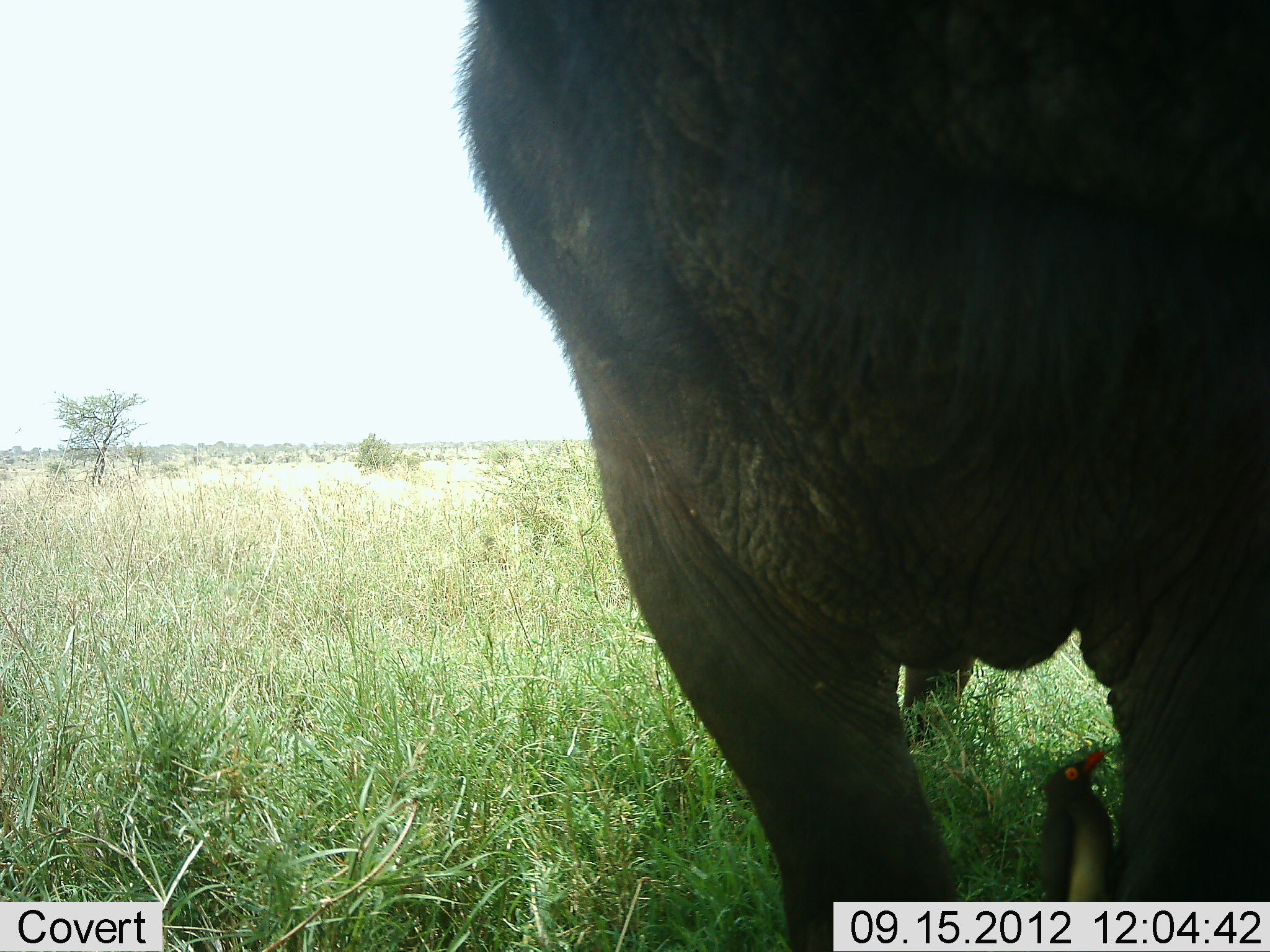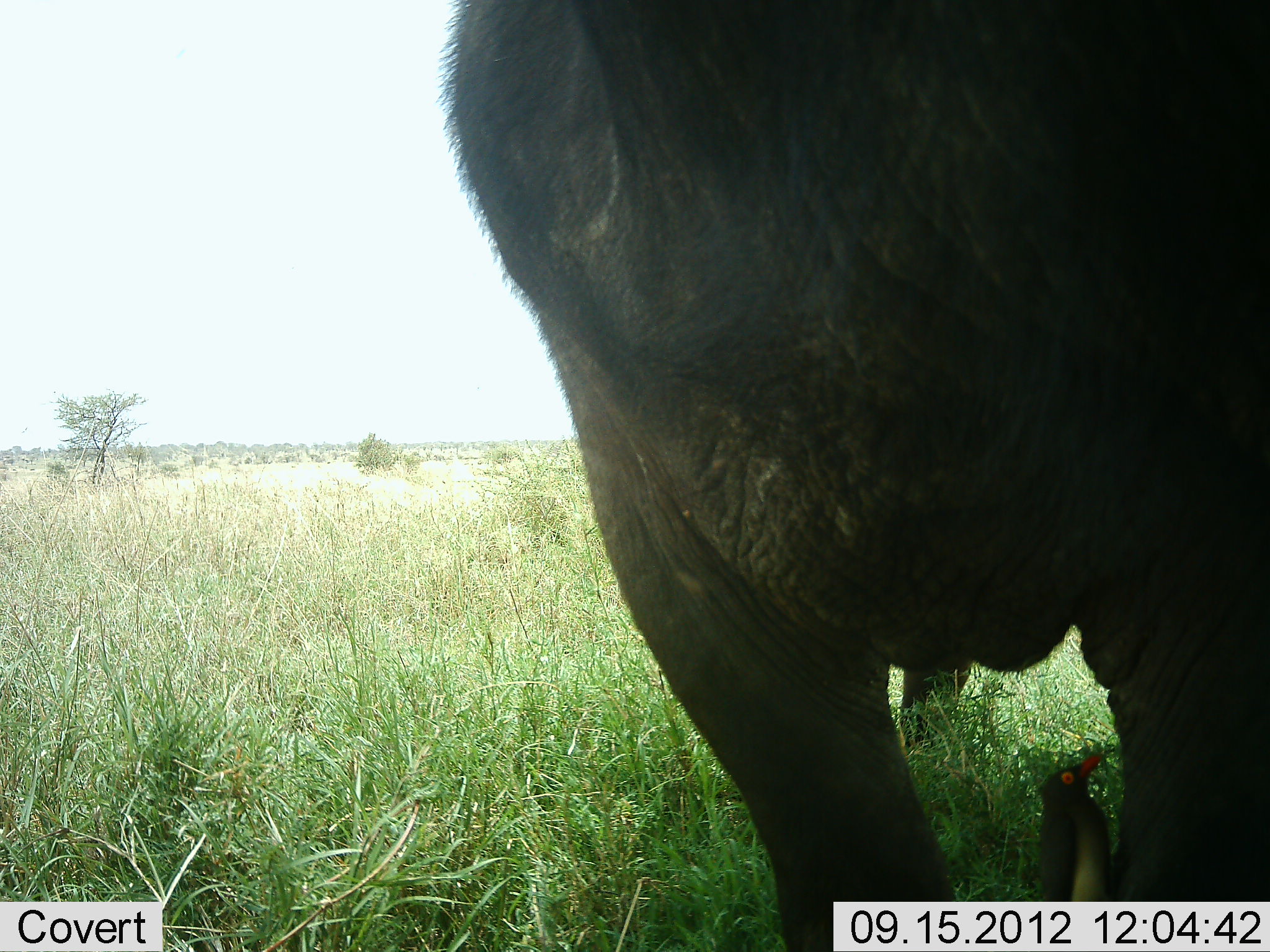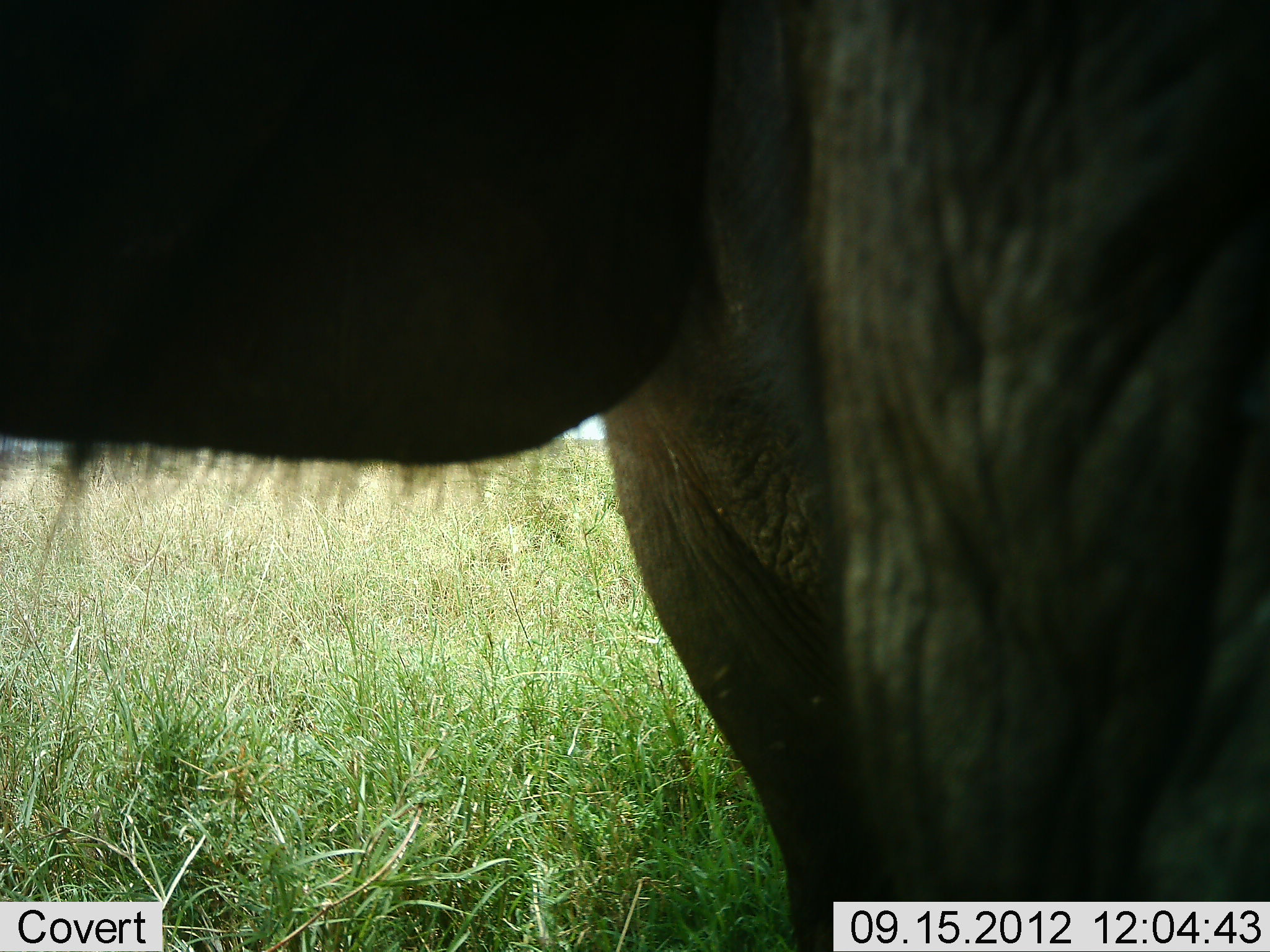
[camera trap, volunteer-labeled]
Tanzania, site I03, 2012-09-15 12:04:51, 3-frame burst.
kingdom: Animalia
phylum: Chordata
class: Mammalia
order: Artiodactyla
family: Bovidae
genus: Syncerus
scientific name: Syncerus caffer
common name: cape buffalo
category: buffalo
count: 1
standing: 73%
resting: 0%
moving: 27%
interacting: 0%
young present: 0%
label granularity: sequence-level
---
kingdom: Animalia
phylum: Chordata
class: Aves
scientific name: Aves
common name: bird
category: otherbird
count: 1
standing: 32%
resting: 0%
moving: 5%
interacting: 37%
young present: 0%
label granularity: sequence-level